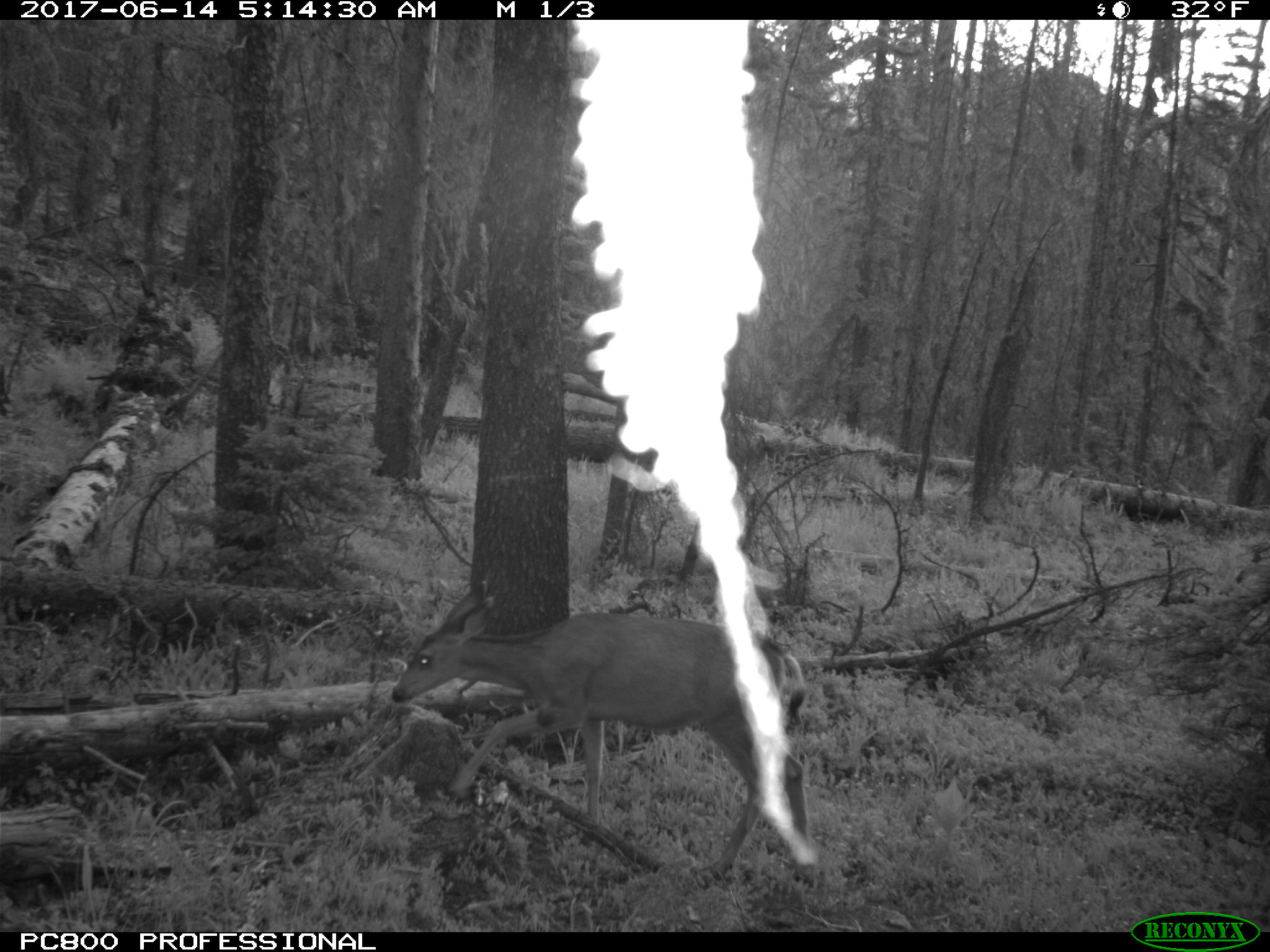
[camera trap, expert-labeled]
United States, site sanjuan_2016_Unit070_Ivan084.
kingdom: Animalia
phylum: Chordata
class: Mammalia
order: Artiodactyla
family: Cervidae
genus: Odocoileus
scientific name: Odocoileus hemionus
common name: mule deer